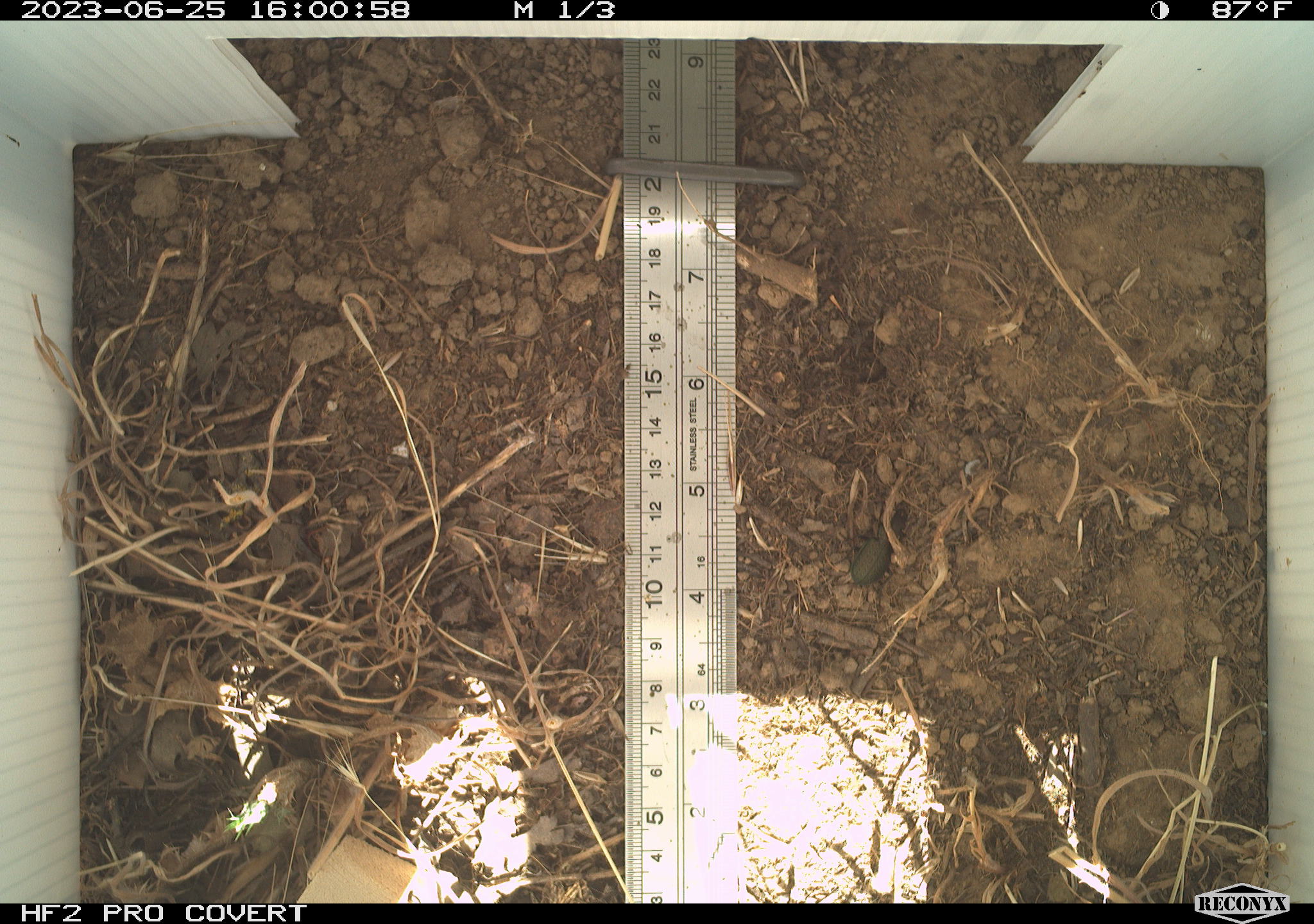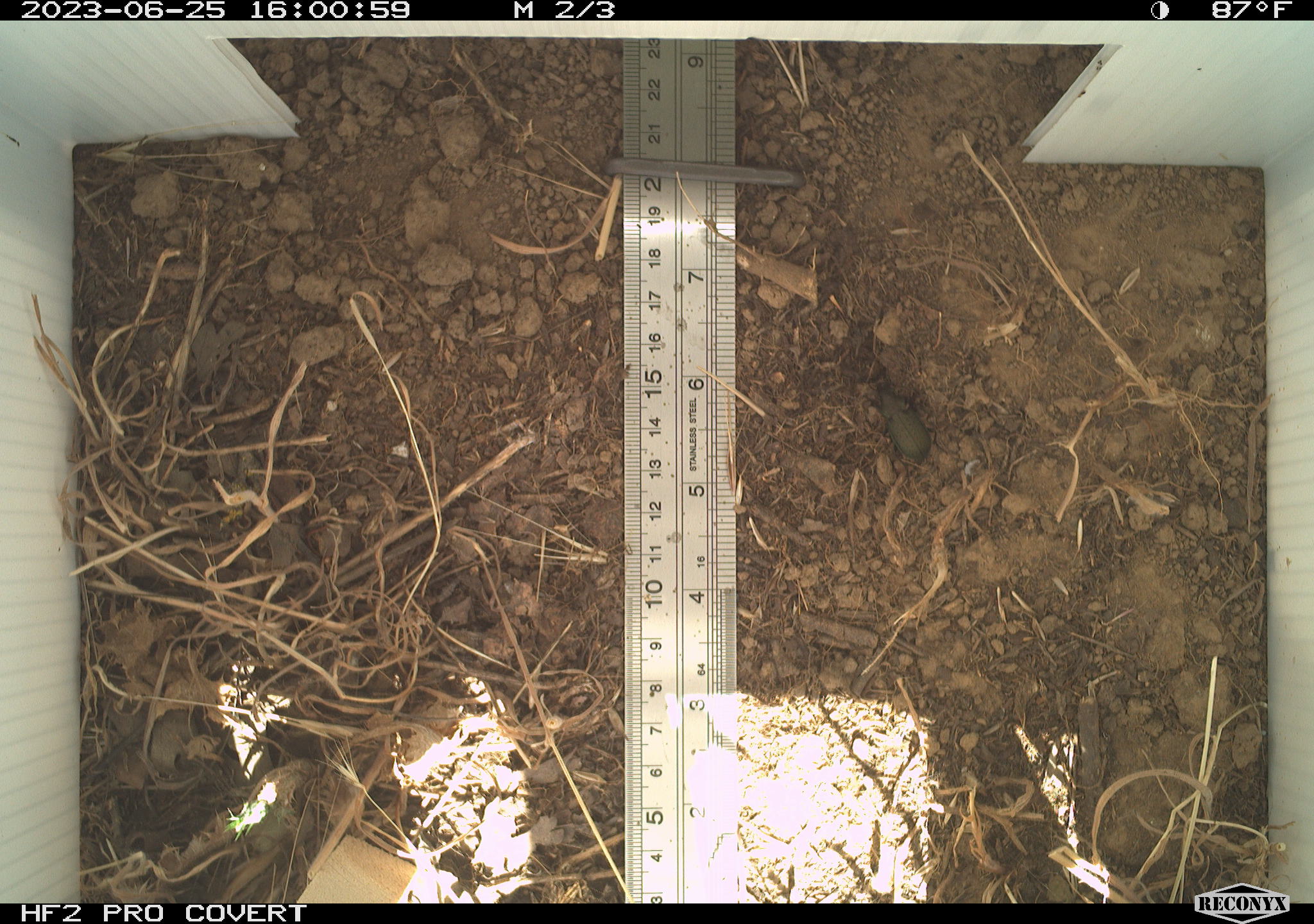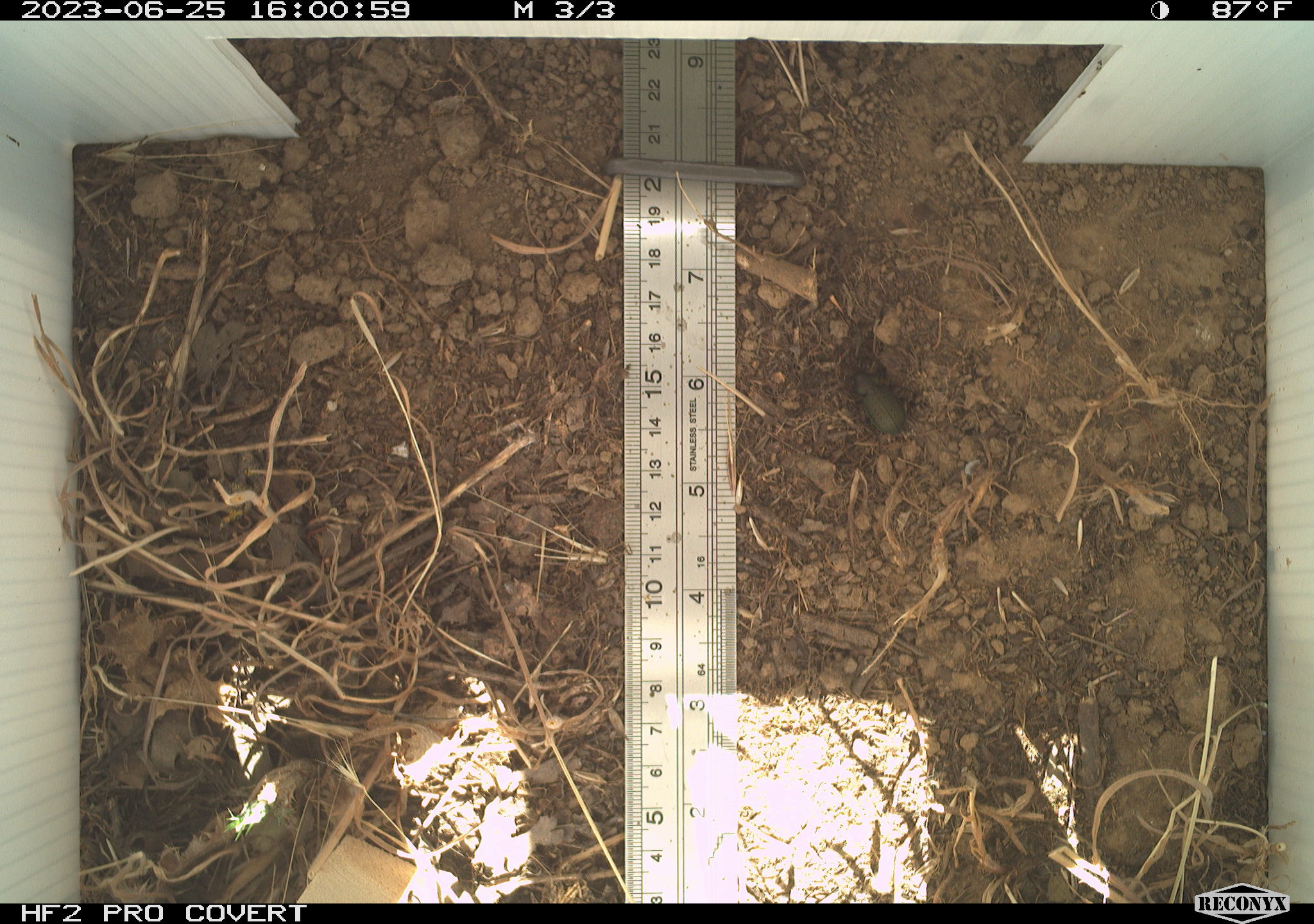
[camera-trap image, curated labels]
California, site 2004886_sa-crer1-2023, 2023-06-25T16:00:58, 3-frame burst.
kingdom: Animalia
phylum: Arthropoda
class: Insecta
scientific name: Insecta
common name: insect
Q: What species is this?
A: Insect (Insecta).